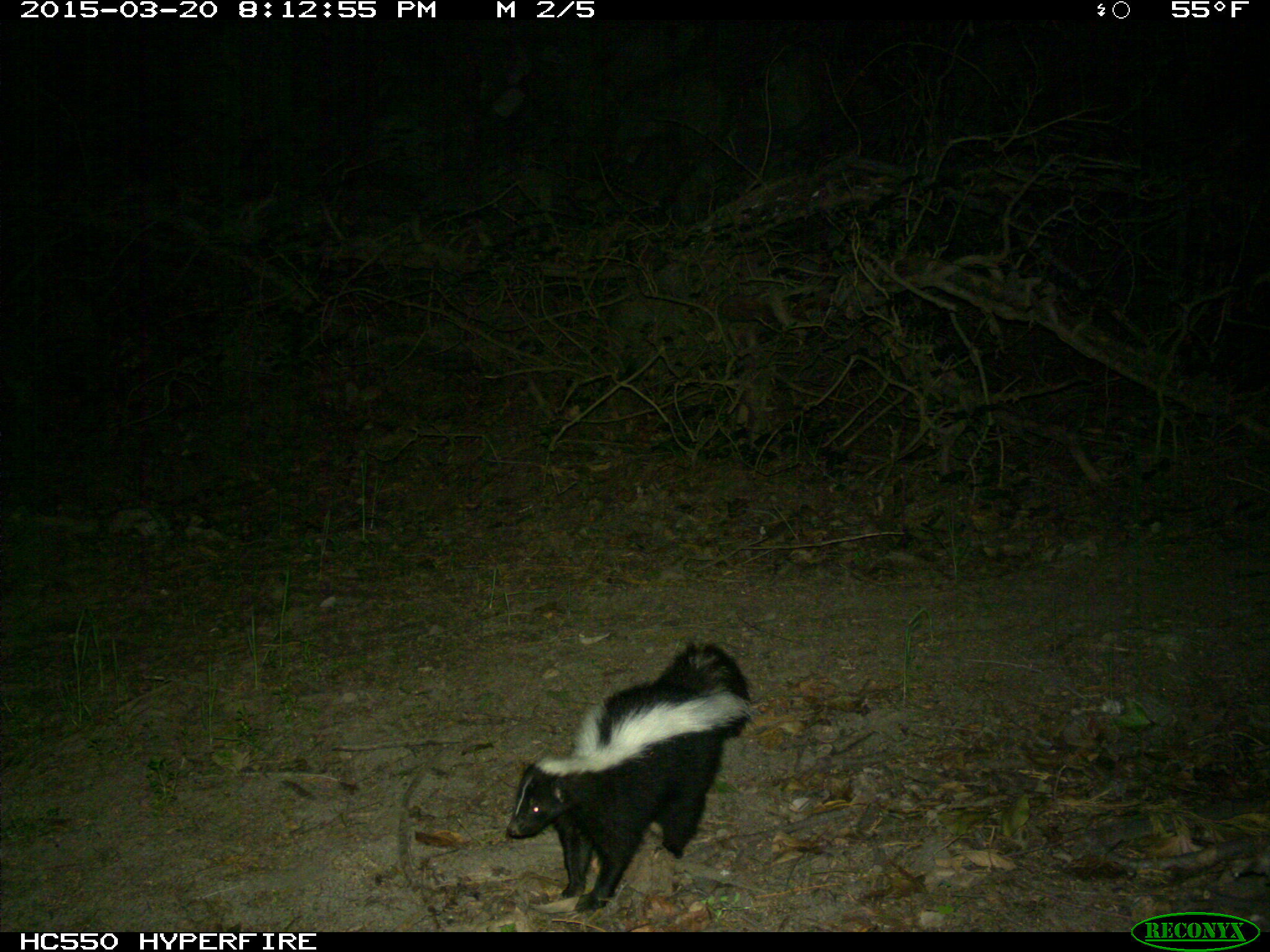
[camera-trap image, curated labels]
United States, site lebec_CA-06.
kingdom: Animalia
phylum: Chordata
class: Mammalia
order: Carnivora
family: Mephitidae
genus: Mephitis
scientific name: Mephitis mephitis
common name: striped skunk